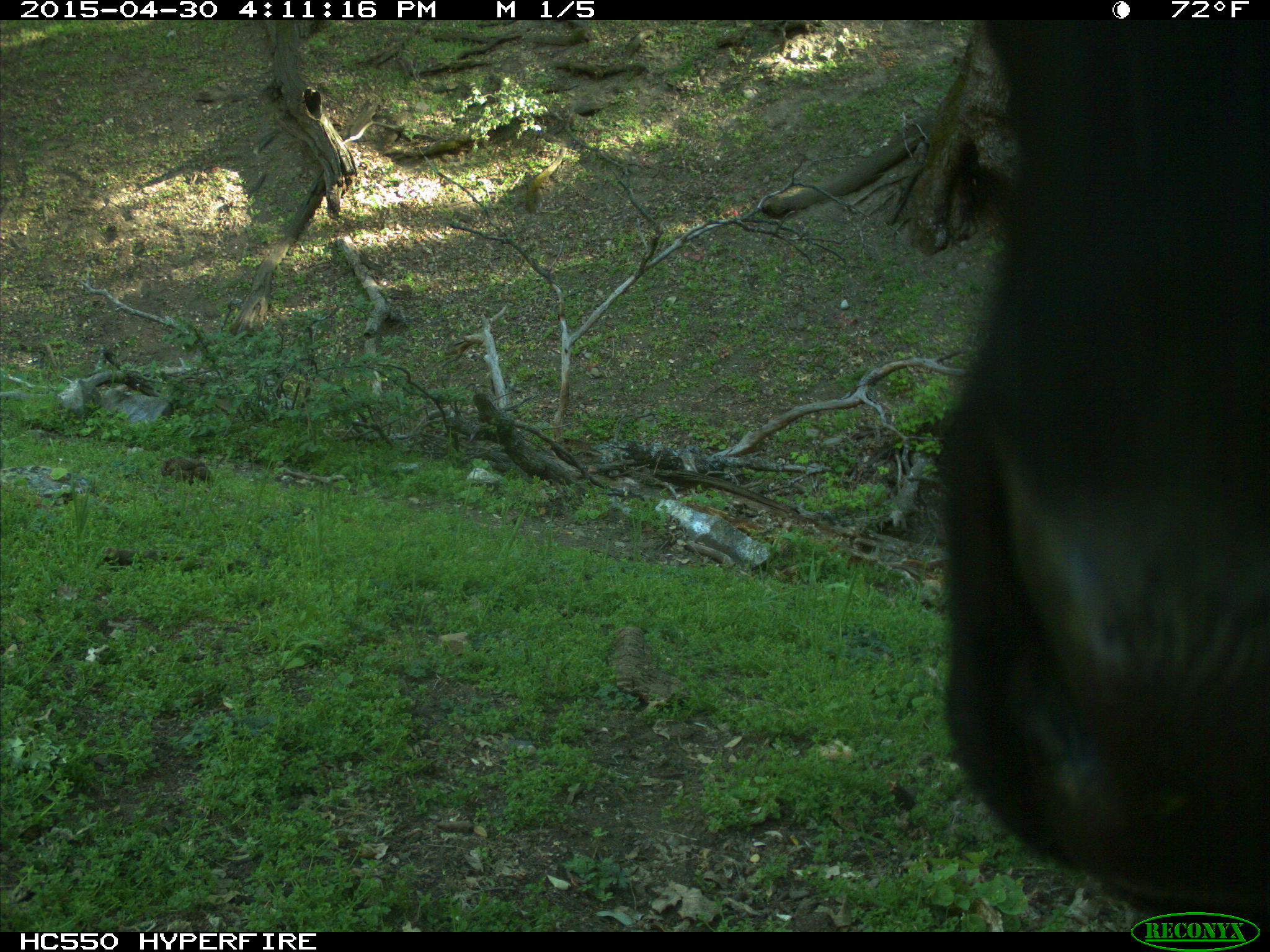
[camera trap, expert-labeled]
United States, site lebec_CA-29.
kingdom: Animalia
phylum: Chordata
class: Mammalia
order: Artiodactyla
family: Bovidae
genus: Bos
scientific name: Bos taurus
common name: domestic cow